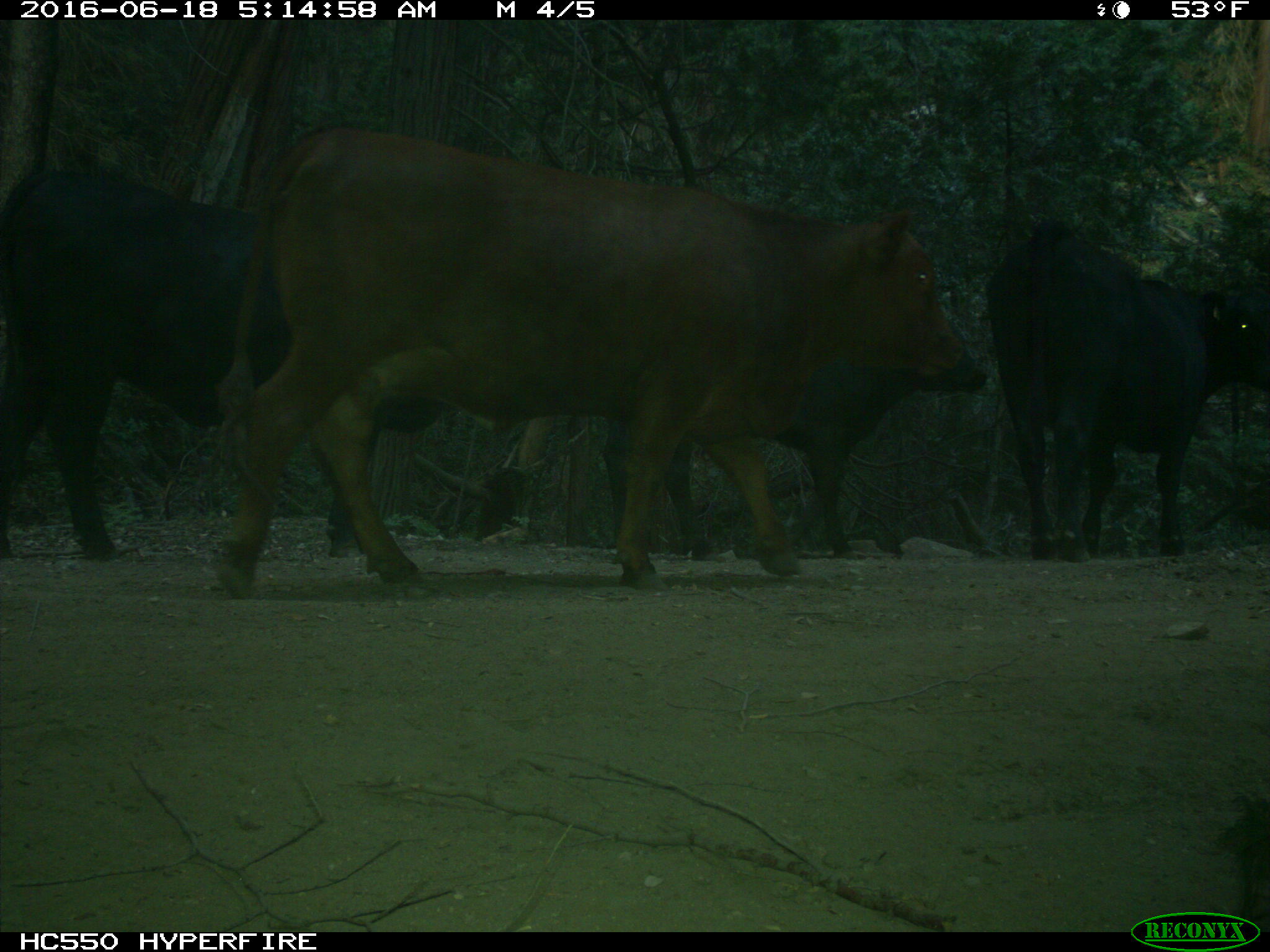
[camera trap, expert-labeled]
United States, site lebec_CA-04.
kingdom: Animalia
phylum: Chordata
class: Mammalia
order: Artiodactyla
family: Bovidae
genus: Bos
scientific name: Bos taurus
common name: domestic cow